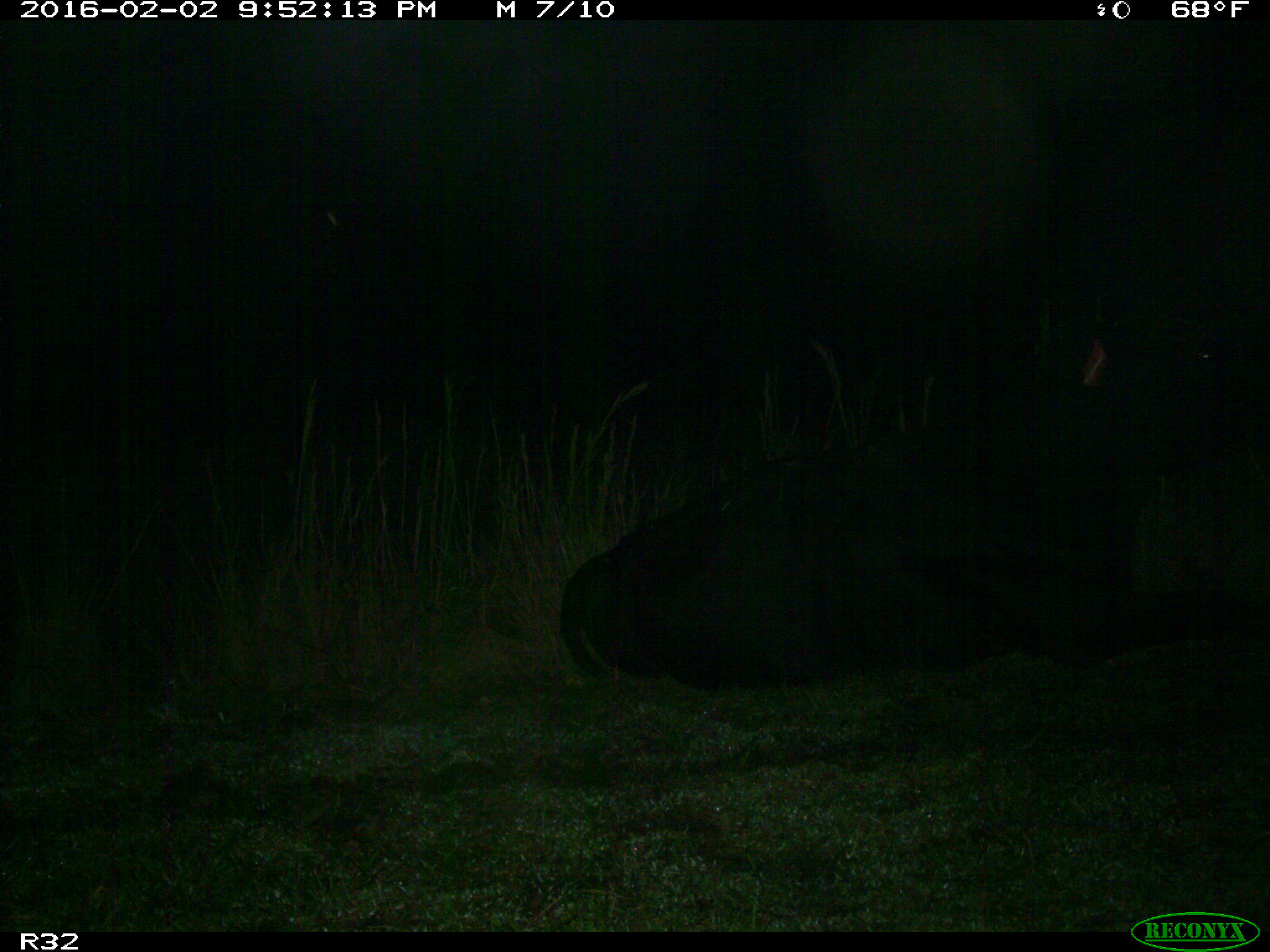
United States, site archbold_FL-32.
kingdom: Animalia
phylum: Chordata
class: Mammalia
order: Artiodactyla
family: Bovidae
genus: Bos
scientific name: Bos taurus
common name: domestic cow